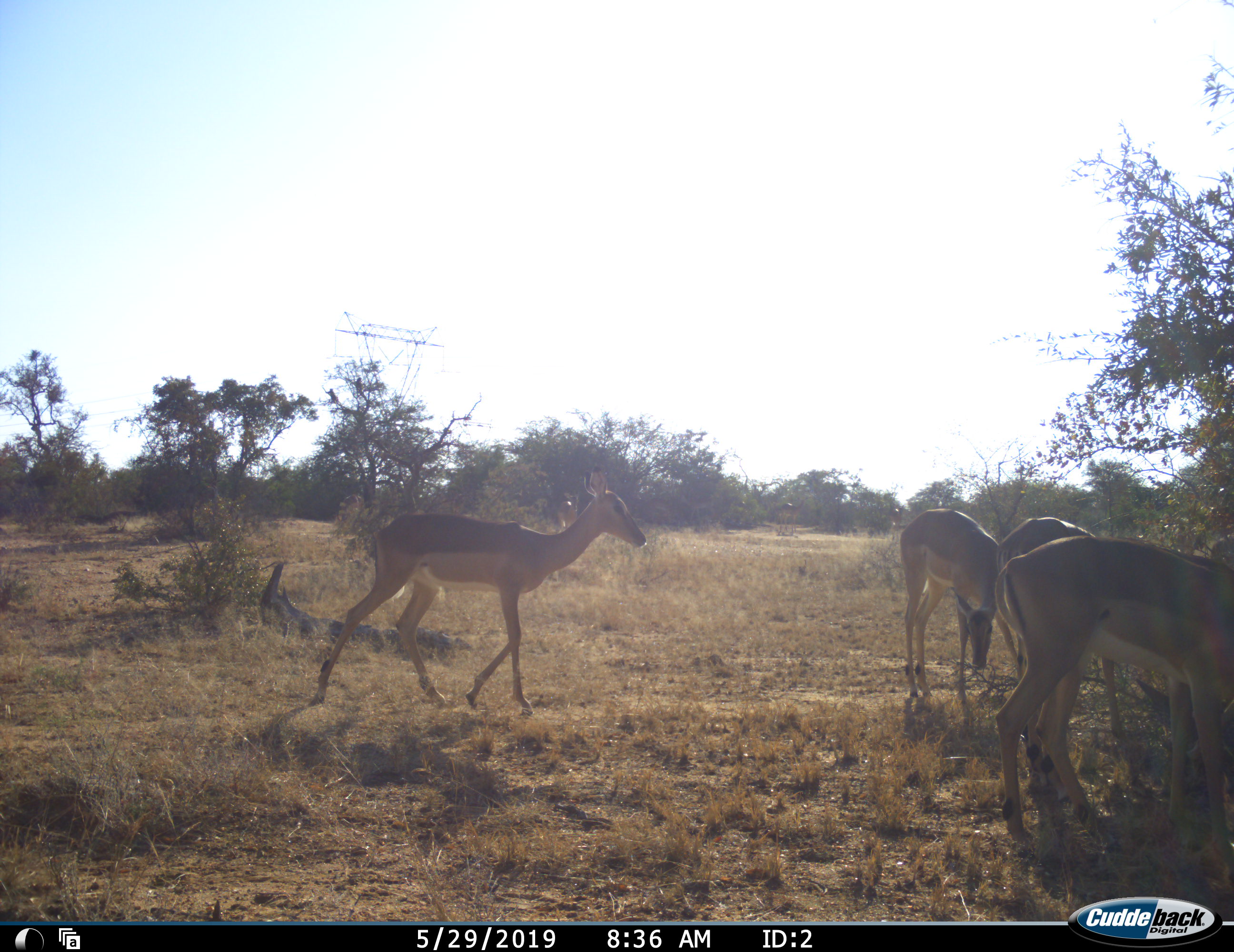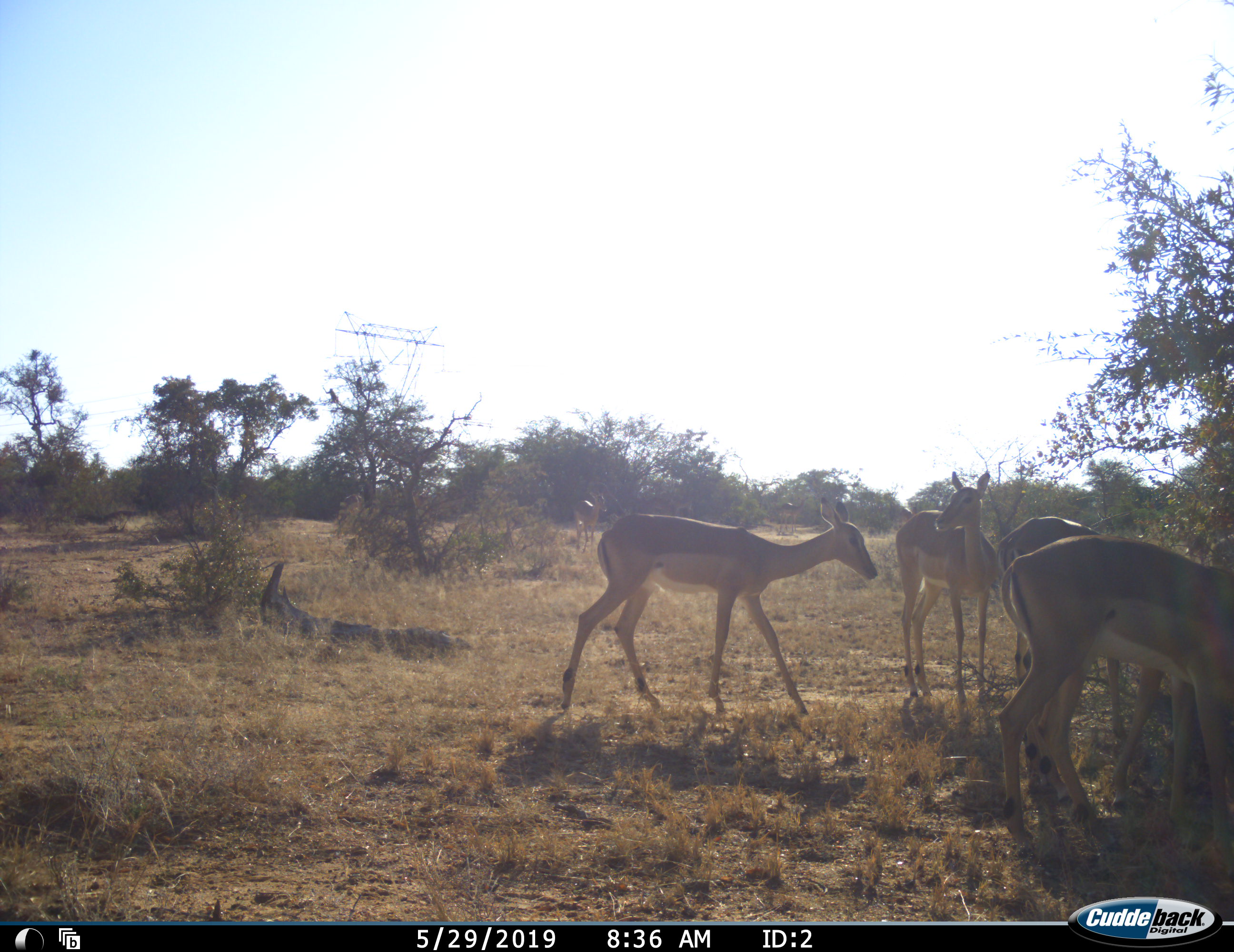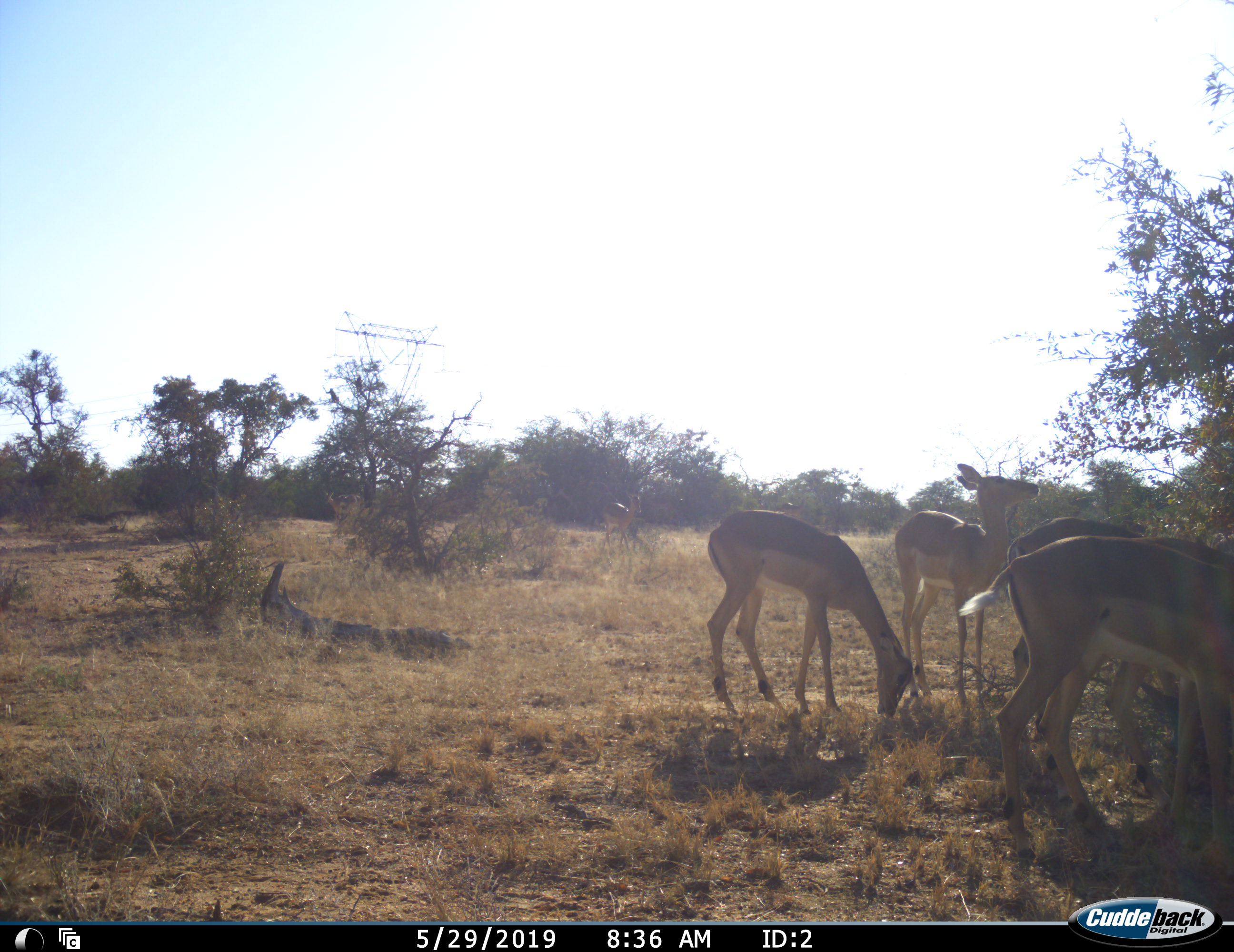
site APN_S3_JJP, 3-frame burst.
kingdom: Animalia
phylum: Chordata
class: Mammalia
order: Artiodactyla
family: Bovidae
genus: Aepyceros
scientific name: Aepyceros melampus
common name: impala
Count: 5.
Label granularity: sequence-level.